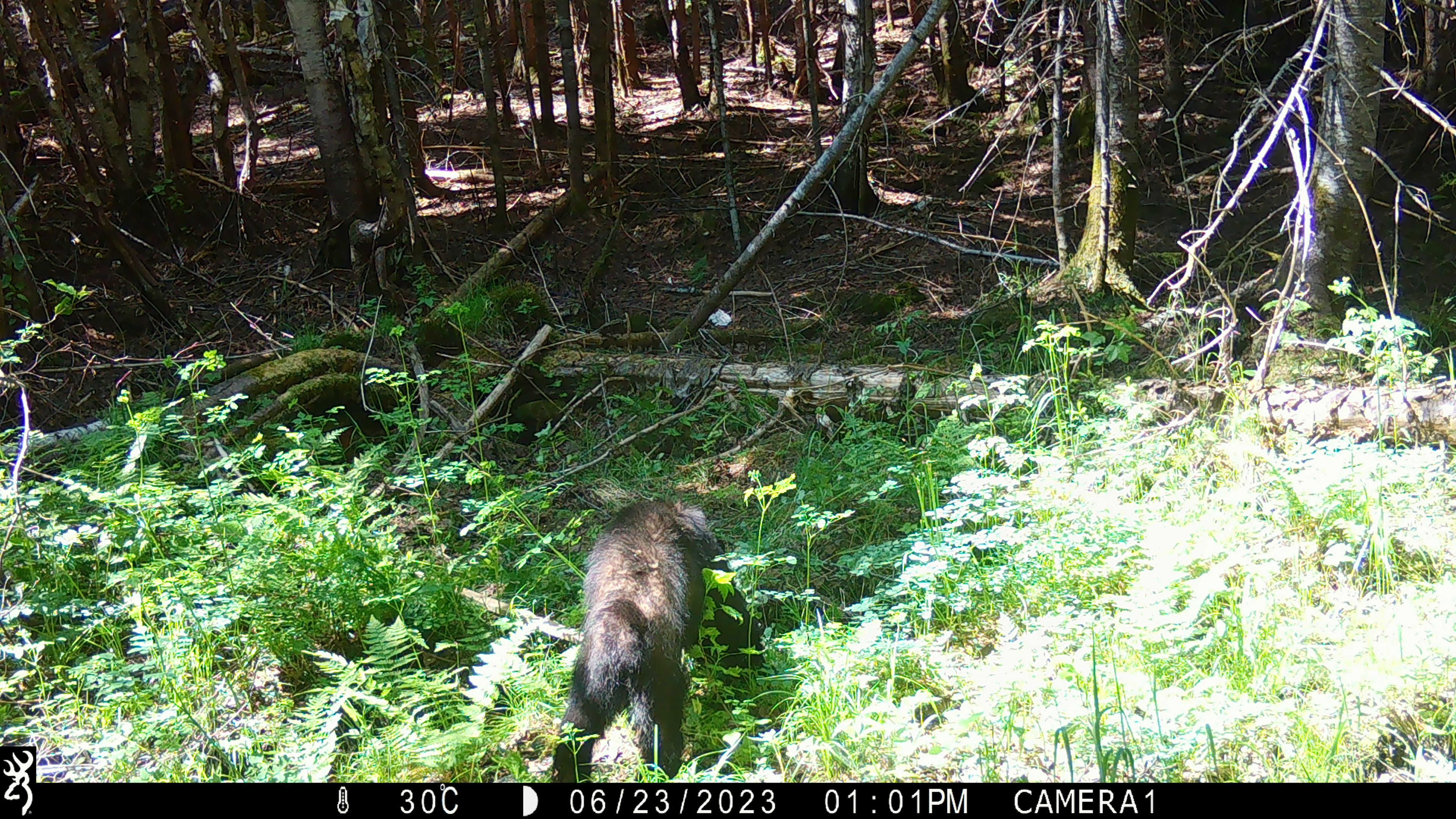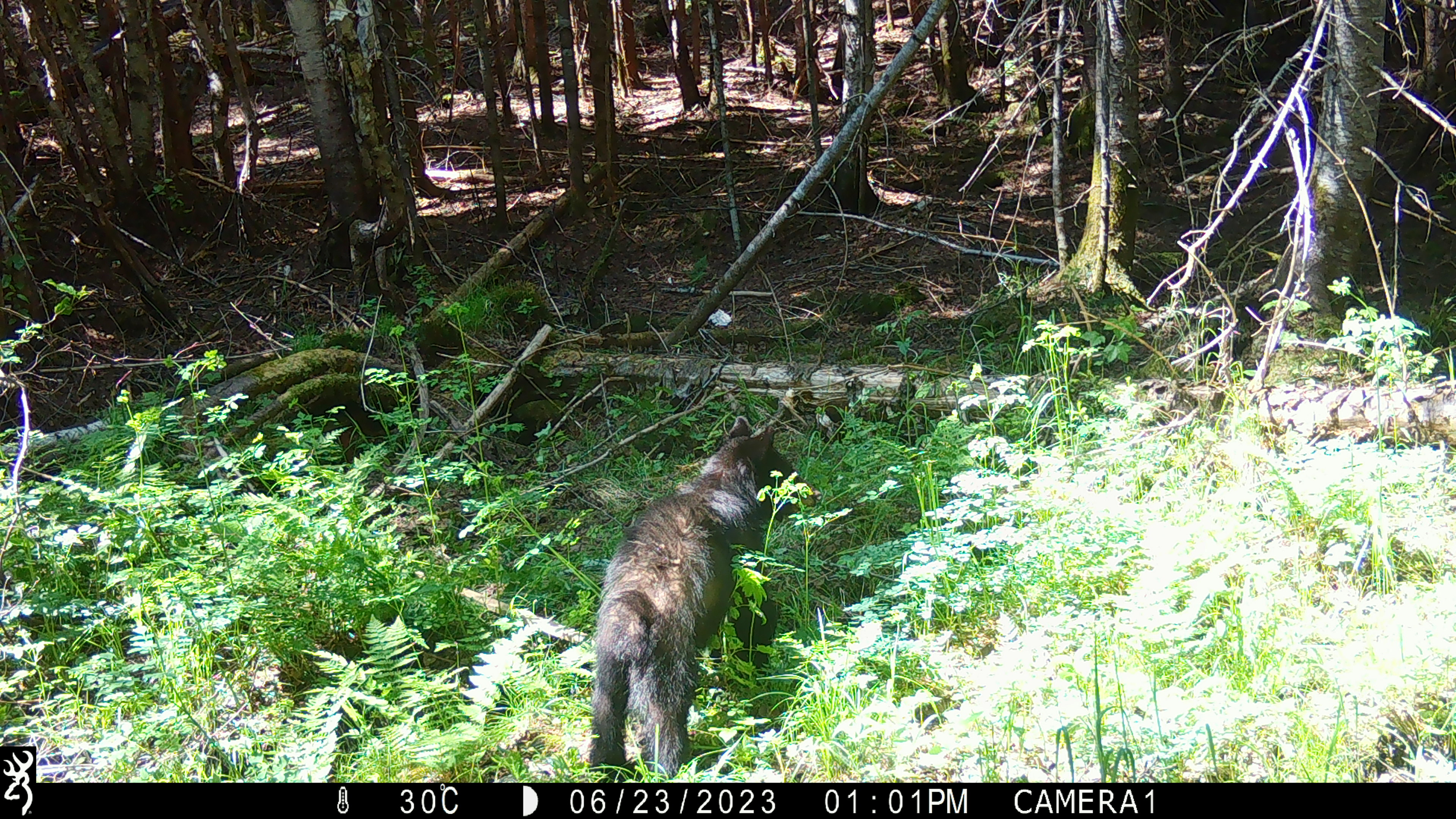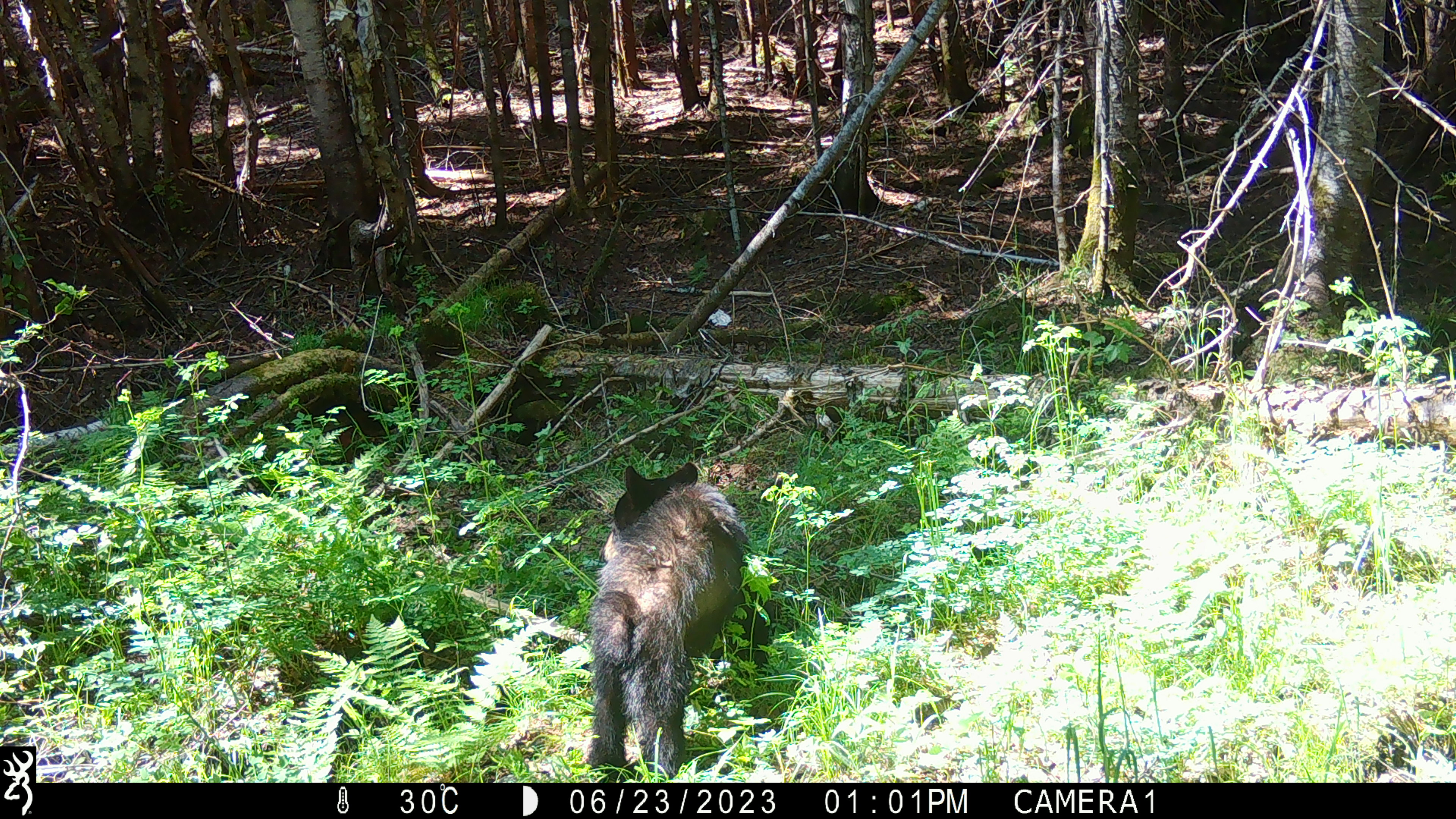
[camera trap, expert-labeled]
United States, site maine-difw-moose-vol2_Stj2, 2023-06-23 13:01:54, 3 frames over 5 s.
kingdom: Animalia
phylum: Chordata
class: Mammalia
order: Carnivora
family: Ursidae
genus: Ursus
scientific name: Ursus americanus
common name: black bear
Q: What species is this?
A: Black bear (Ursus americanus).